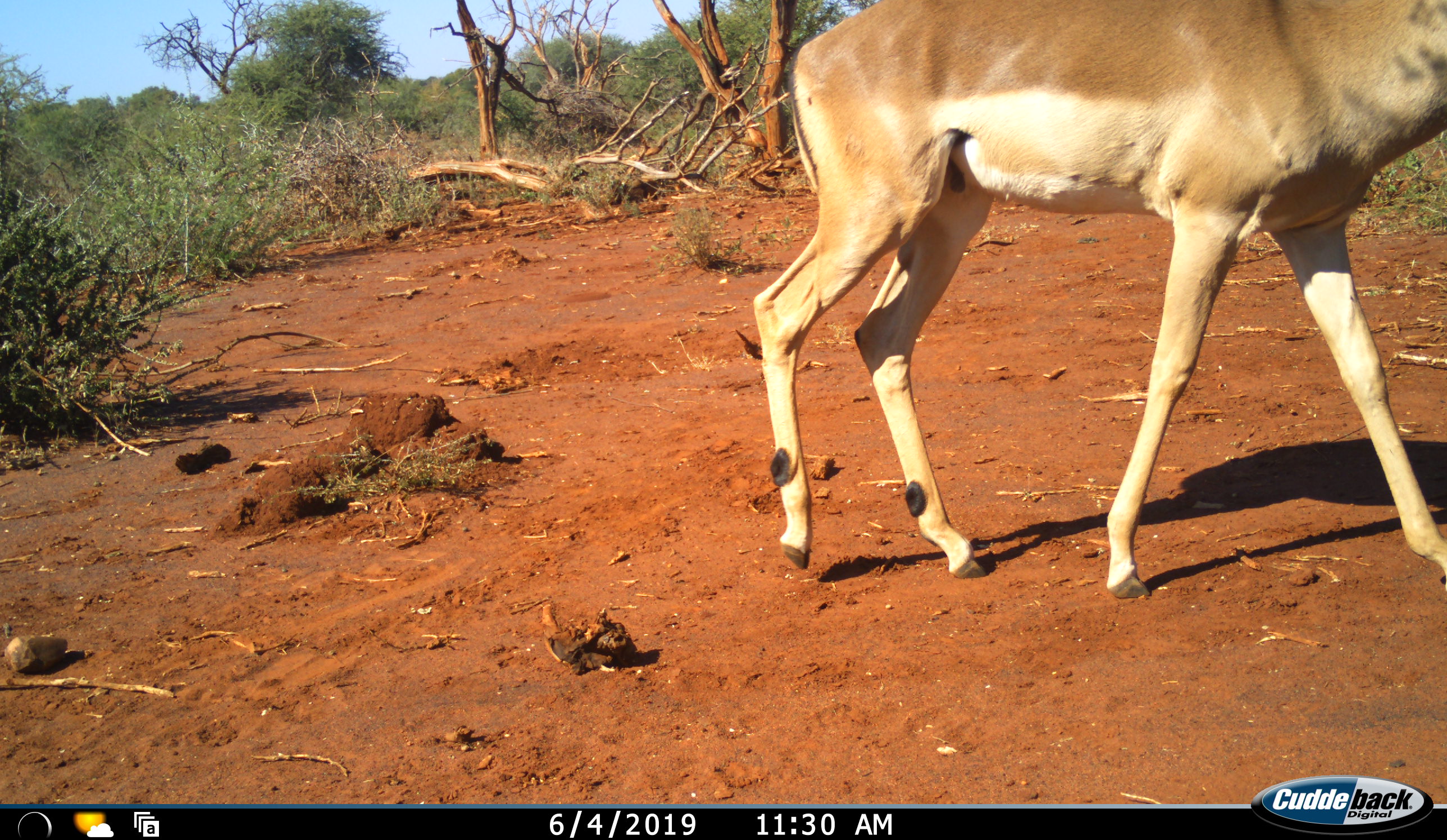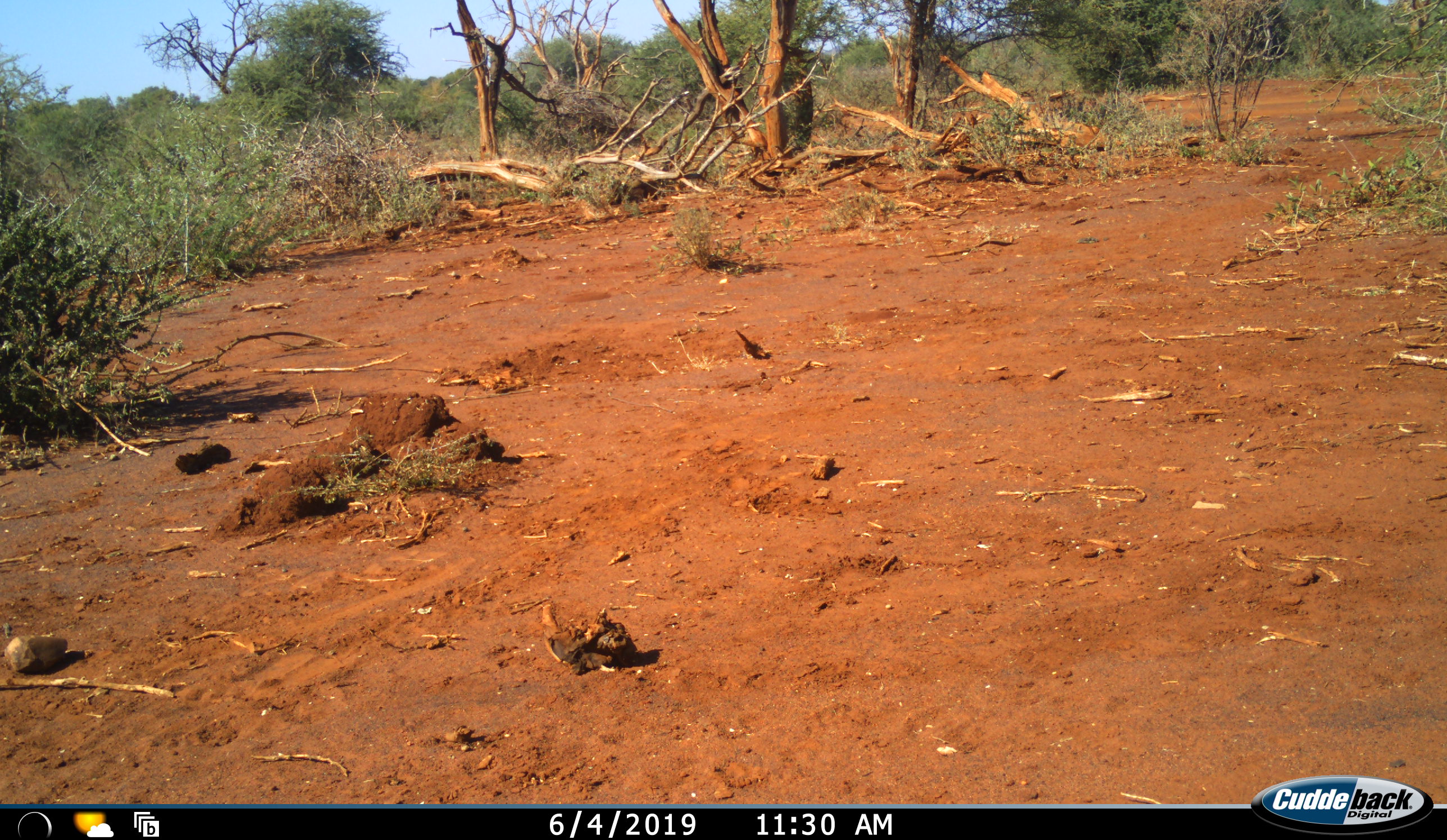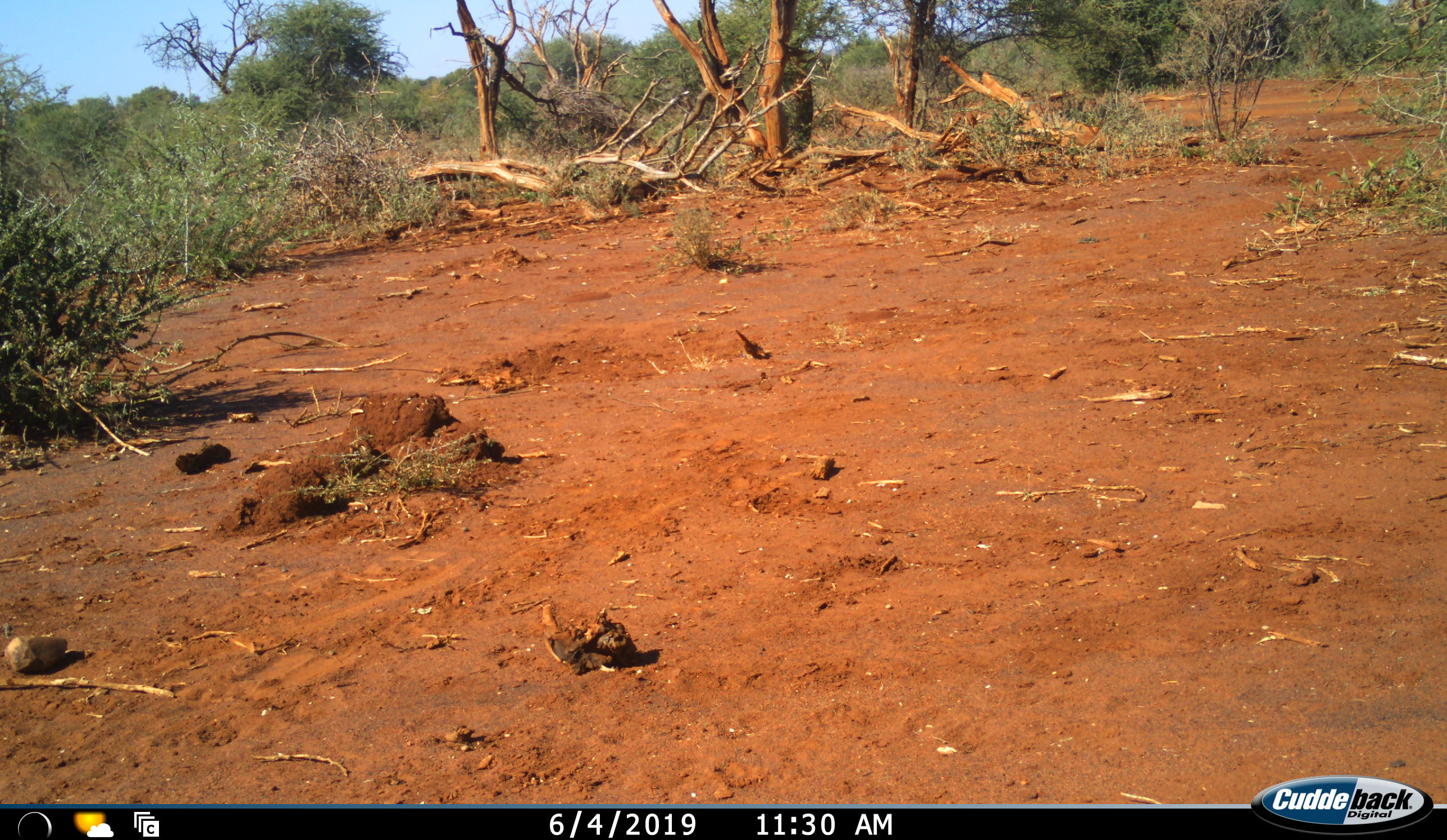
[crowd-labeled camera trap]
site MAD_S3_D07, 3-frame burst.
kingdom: Animalia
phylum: Chordata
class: Mammalia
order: Artiodactyla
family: Bovidae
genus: Aepyceros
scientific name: Aepyceros melampus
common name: impala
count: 1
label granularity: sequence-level